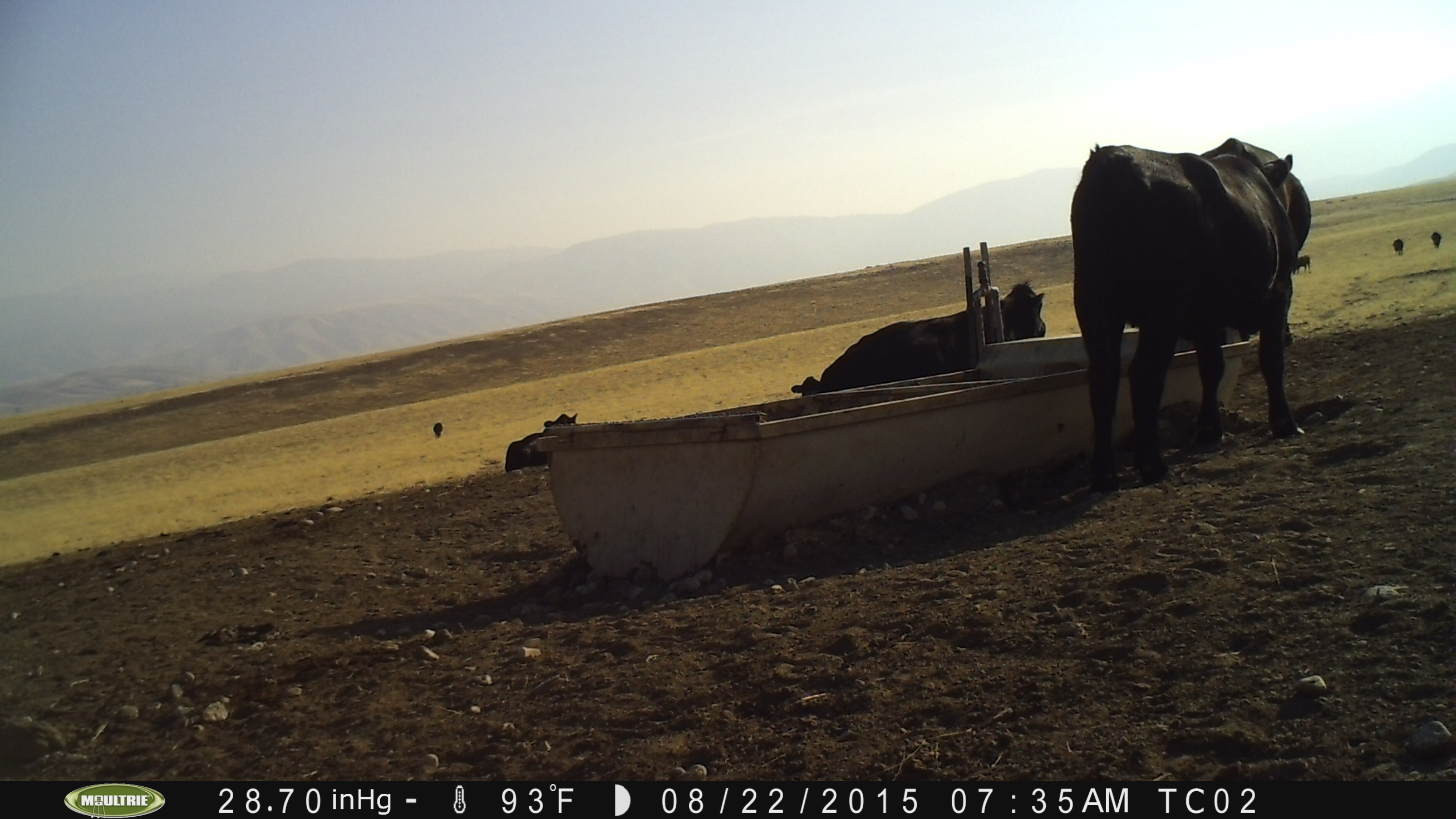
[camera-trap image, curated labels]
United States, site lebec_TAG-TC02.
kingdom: Animalia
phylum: Chordata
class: Mammalia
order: Artiodactyla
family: Bovidae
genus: Bos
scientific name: Bos taurus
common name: domestic cow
Bos taurus (domestic cow).